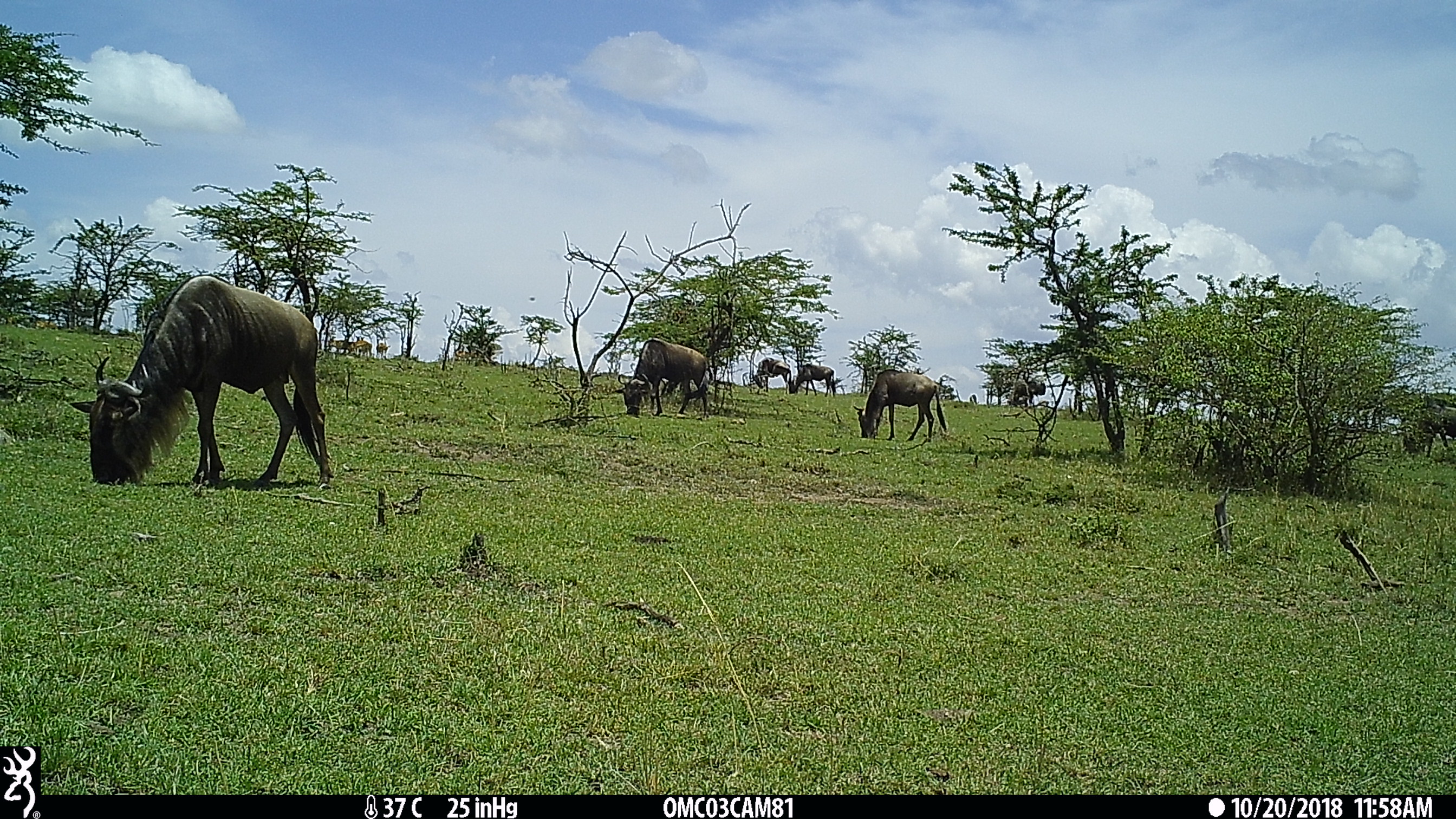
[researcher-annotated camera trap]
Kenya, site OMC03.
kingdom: Animalia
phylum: Chordata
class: Mammalia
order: Artiodactyla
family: Bovidae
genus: Connochaetes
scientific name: Connochaetes taurinus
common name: blue wildebeest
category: wildebeest